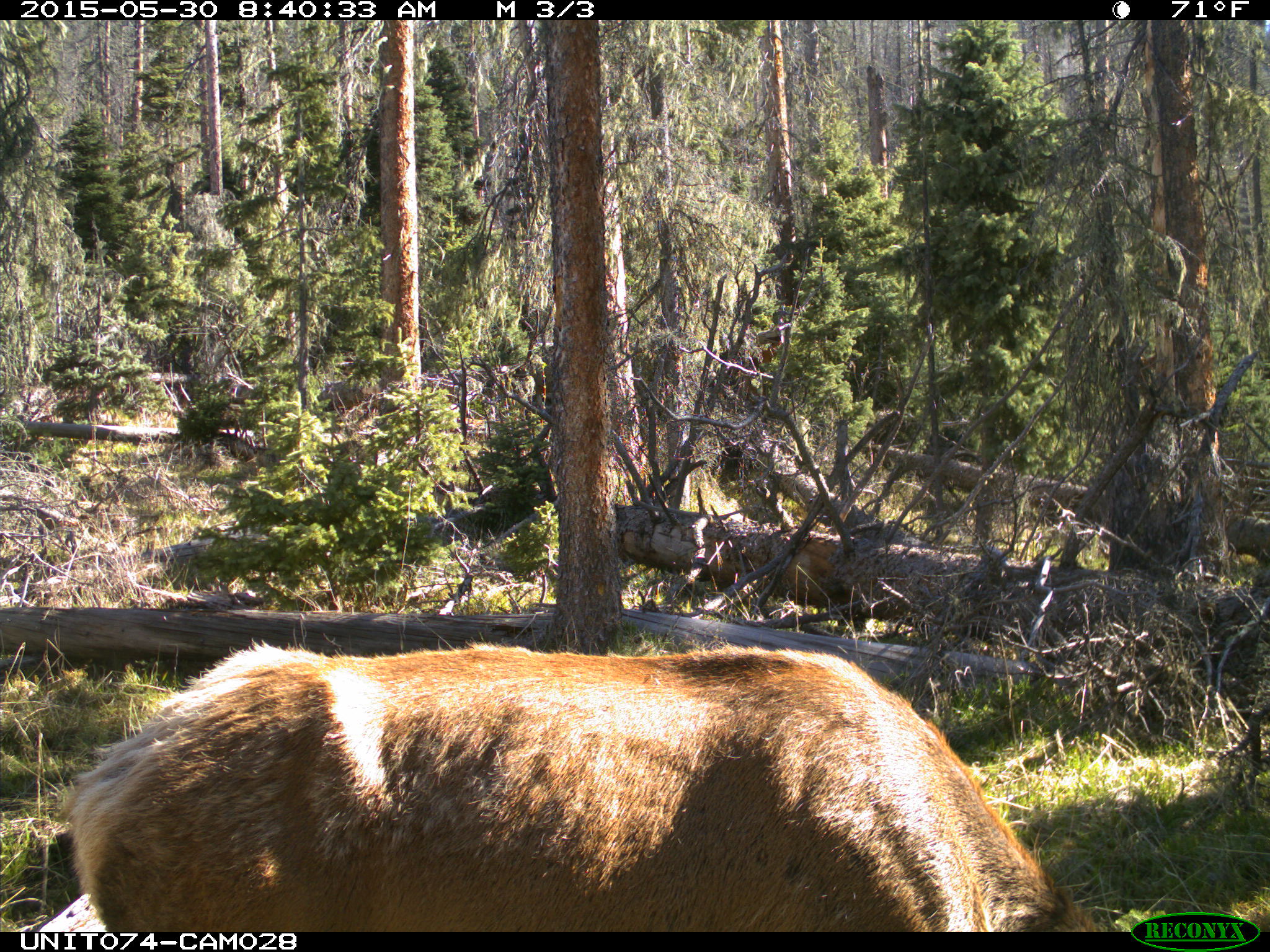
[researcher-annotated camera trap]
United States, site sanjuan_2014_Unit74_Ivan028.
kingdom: Animalia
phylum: Chordata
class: Mammalia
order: Artiodactyla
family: Cervidae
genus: Cervus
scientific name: Cervus elaphus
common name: red deer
Cervus elaphus (red deer).